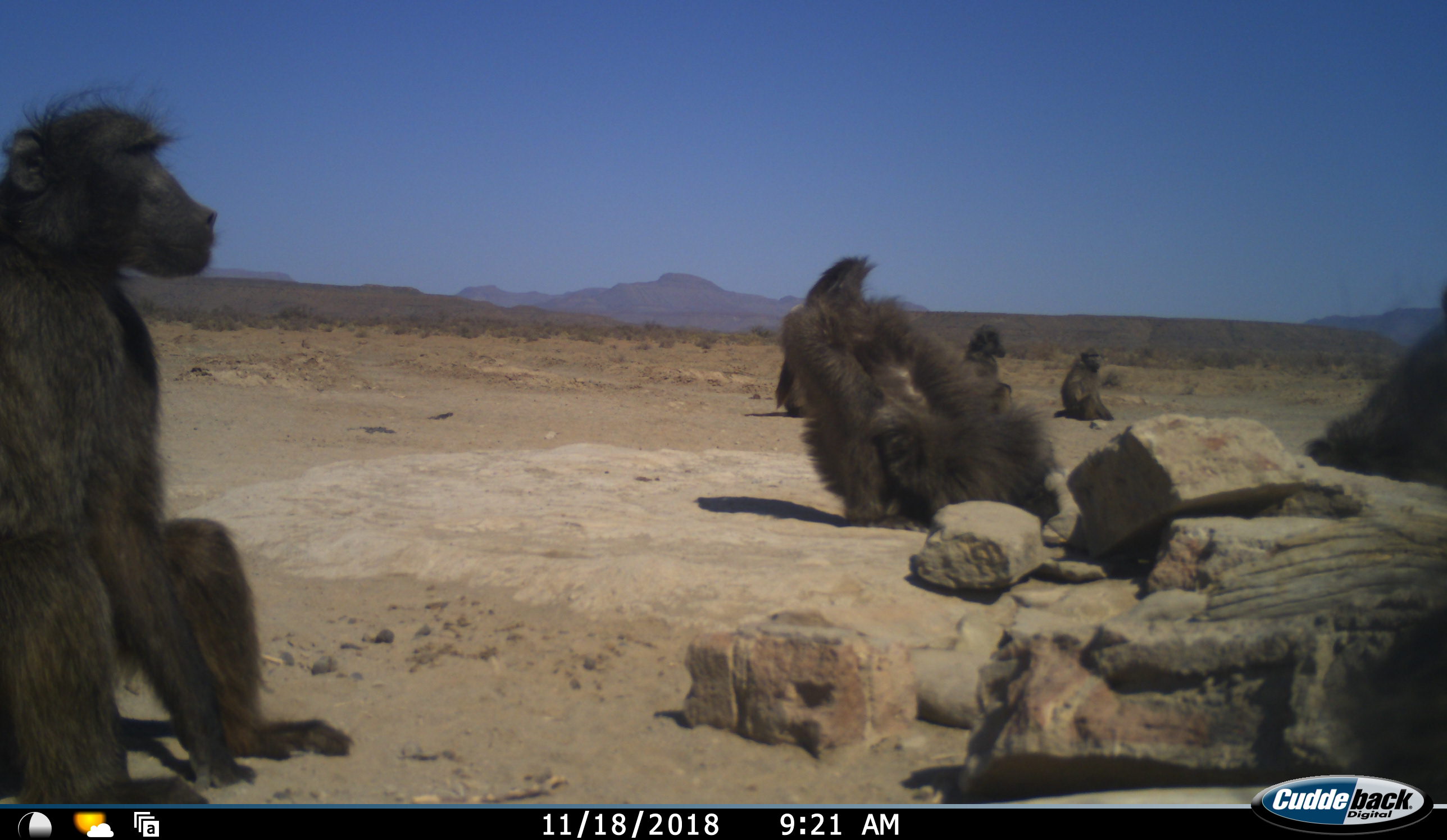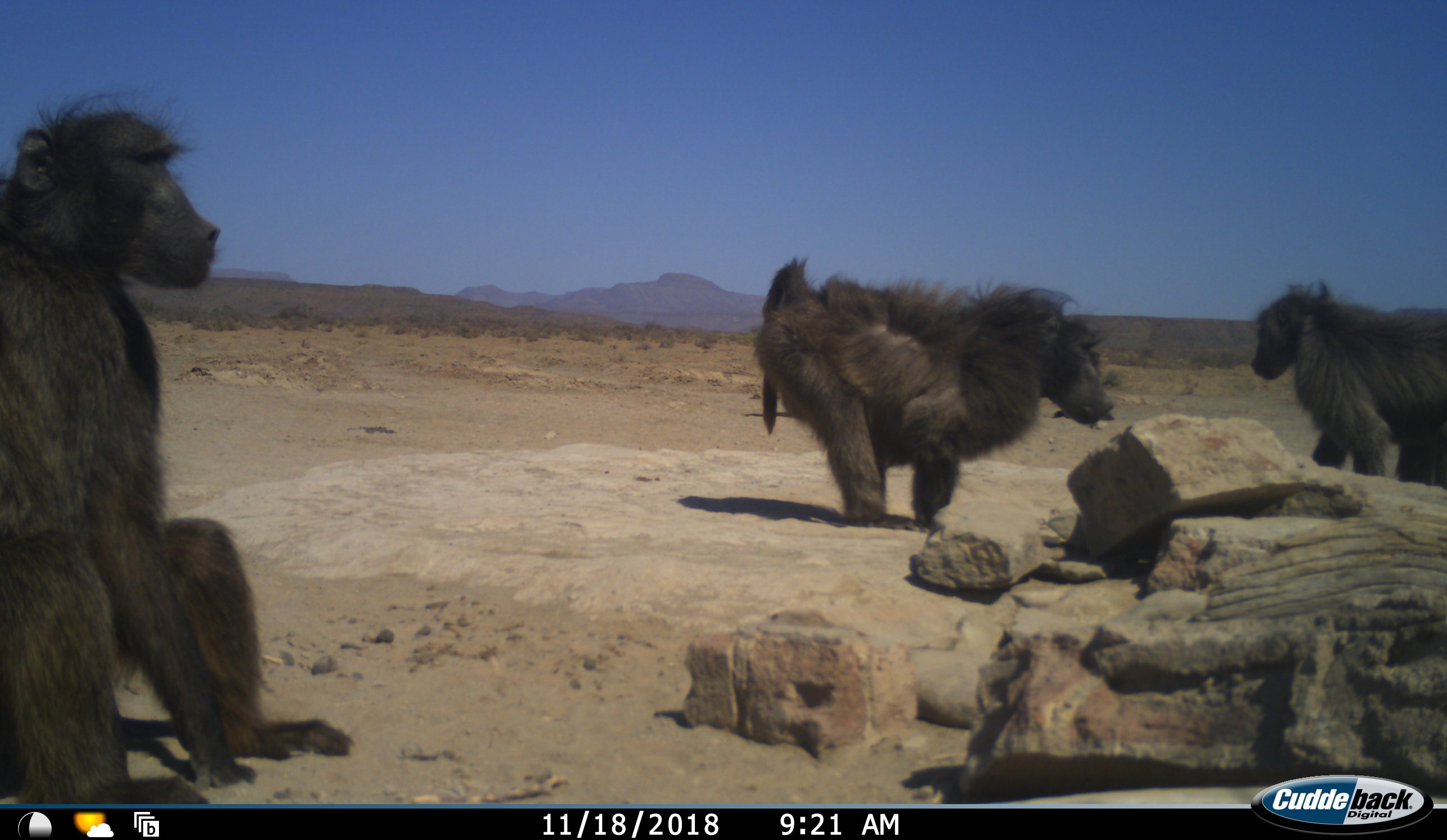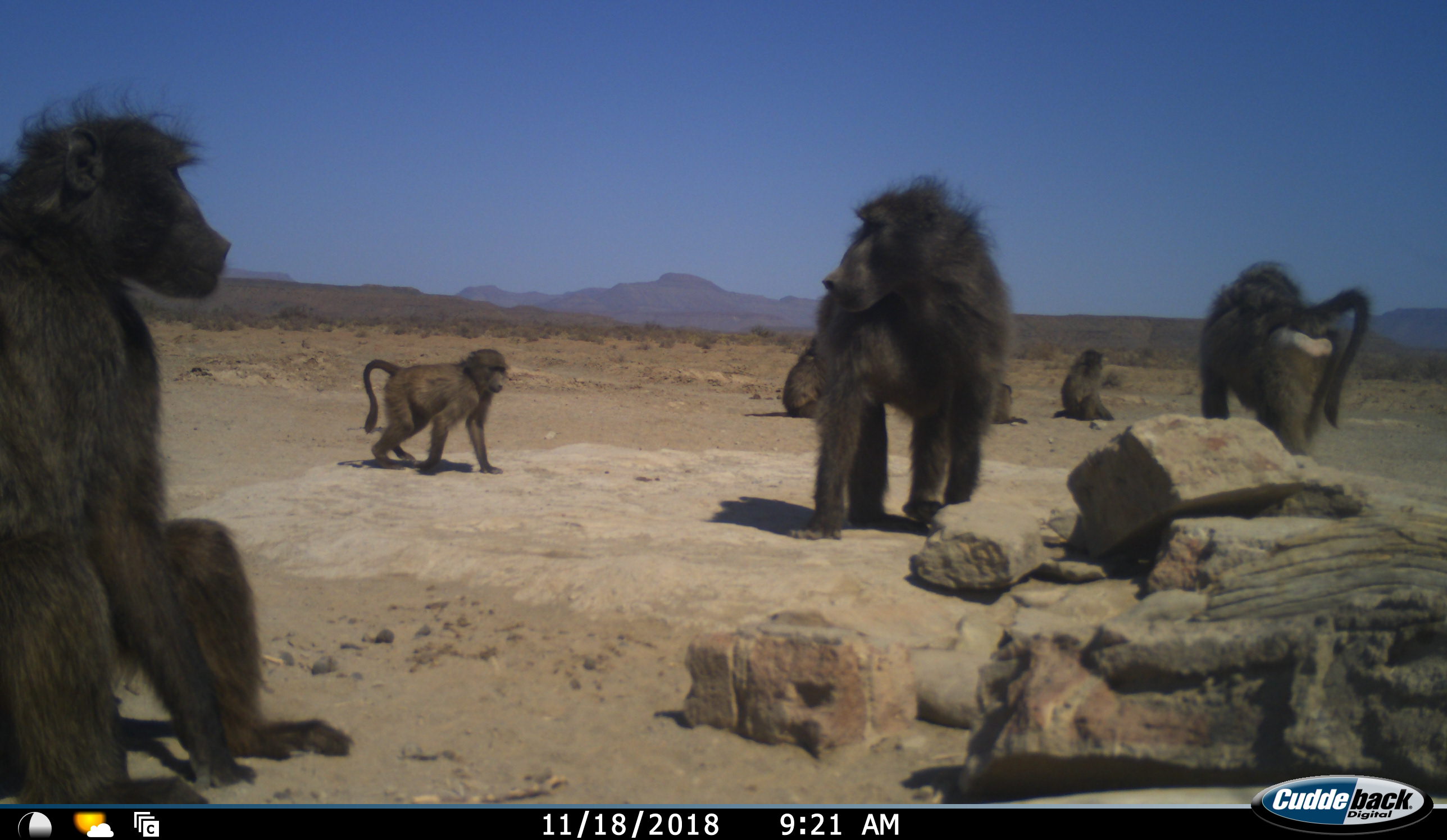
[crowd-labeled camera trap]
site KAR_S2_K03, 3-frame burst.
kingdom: Animalia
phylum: Chordata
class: Mammalia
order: Primates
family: Cercopithecidae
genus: Papio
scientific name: Papio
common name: baboon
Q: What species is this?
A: Baboon (Papio).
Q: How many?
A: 7.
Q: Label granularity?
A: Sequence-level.